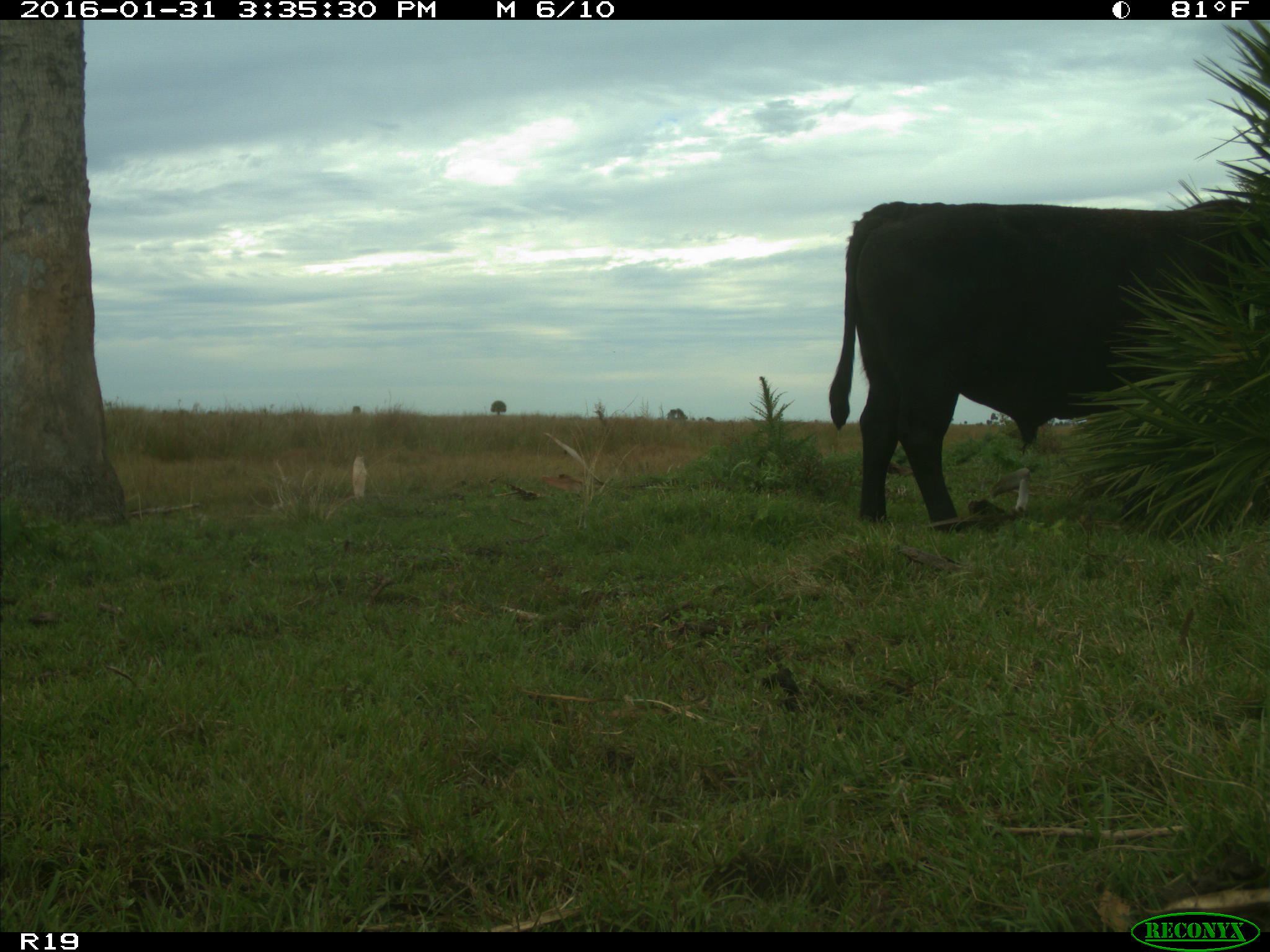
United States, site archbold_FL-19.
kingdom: Animalia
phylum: Chordata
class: Mammalia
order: Artiodactyla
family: Bovidae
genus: Bos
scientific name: Bos taurus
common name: domestic cow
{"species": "Bos taurus (domestic cow)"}